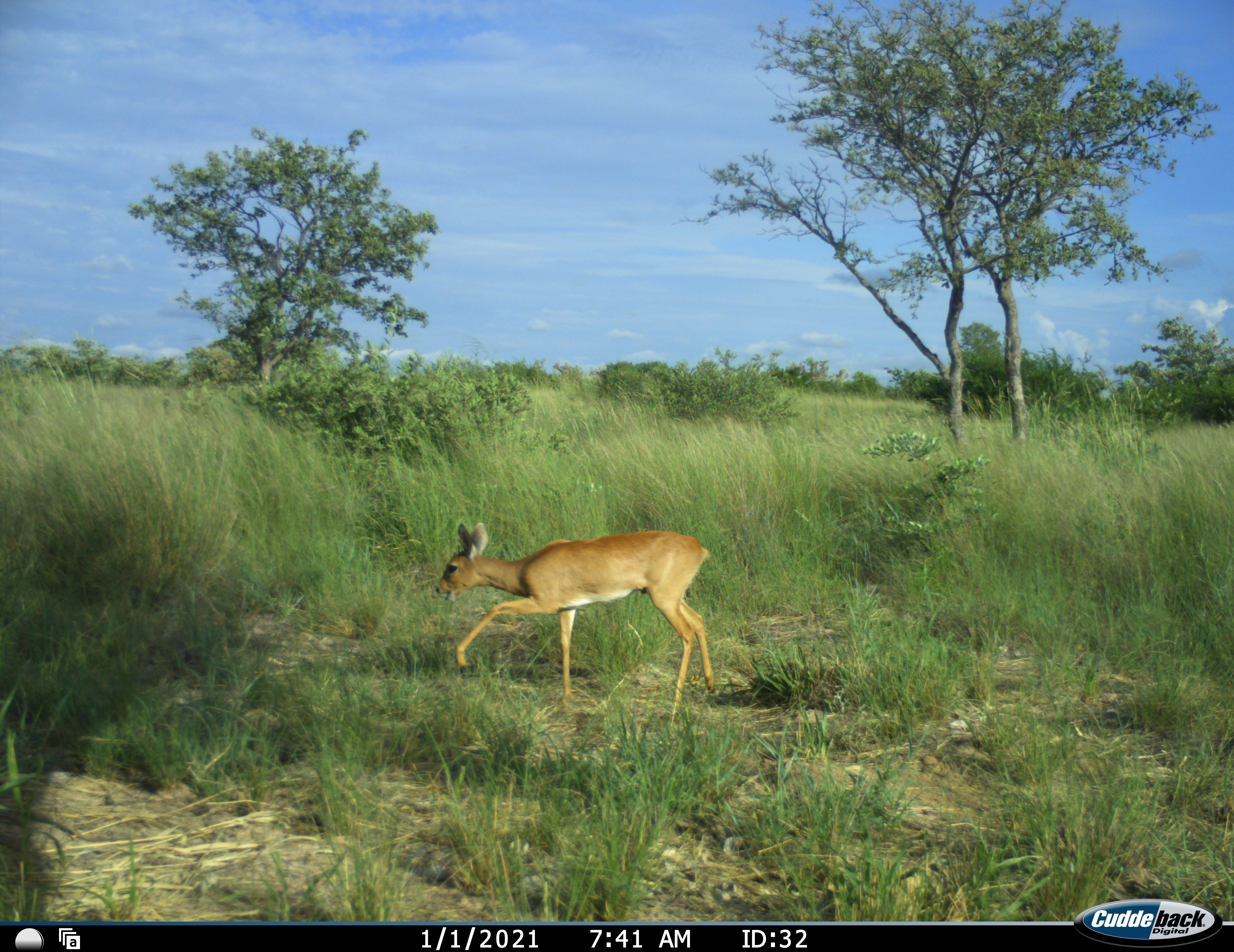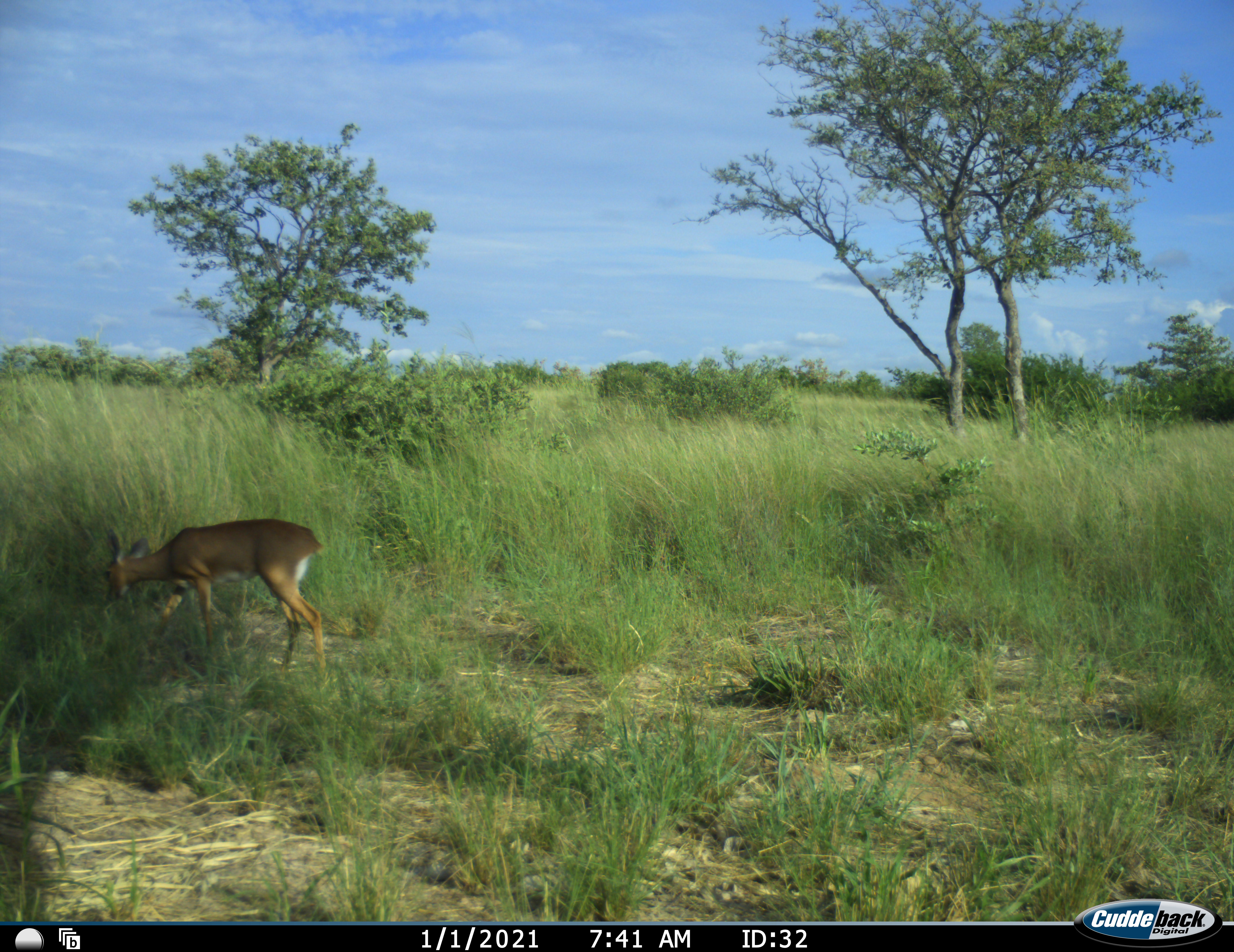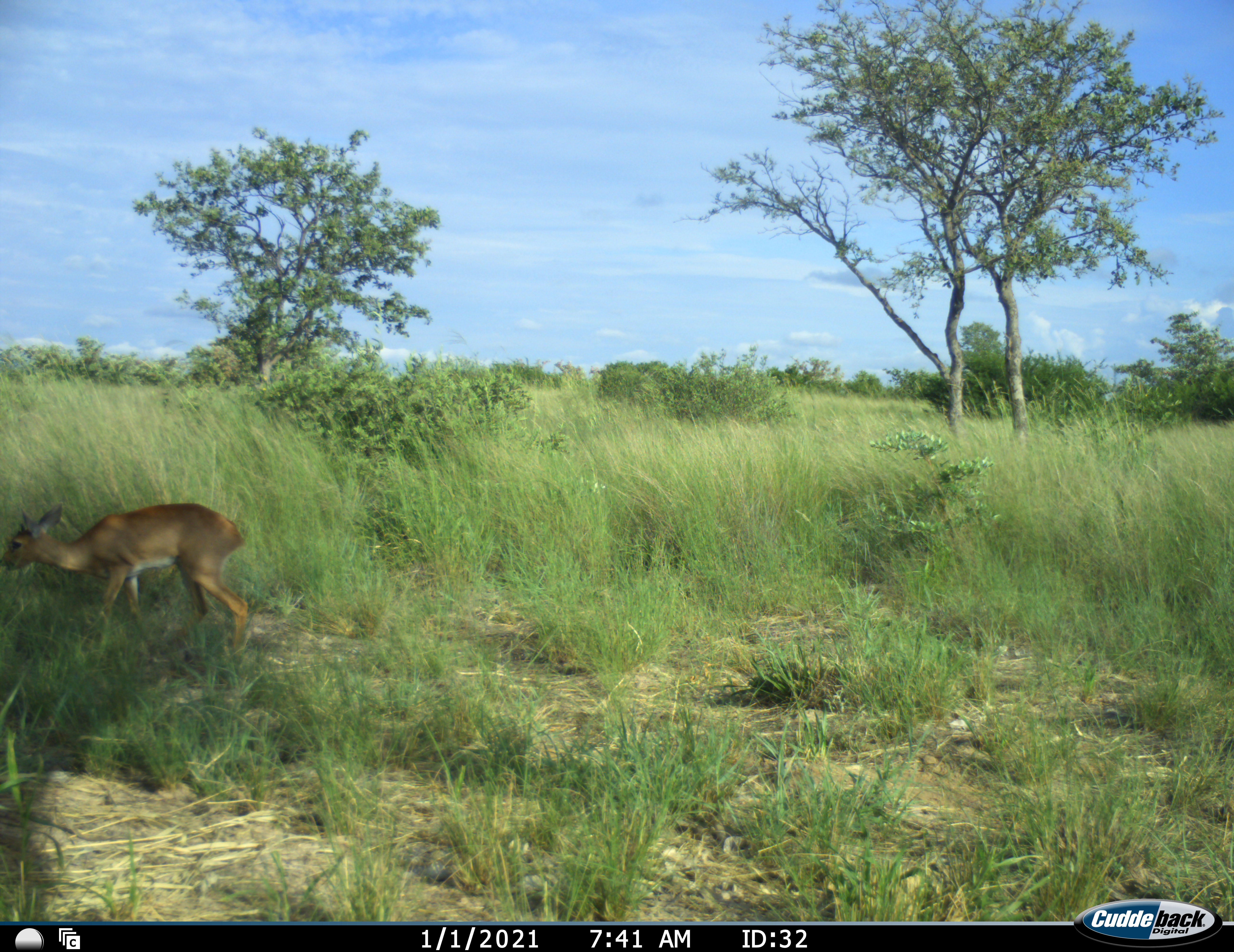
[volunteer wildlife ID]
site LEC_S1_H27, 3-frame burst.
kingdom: Animalia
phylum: Chordata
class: Mammalia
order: Artiodactyla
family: Bovidae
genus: Raphicerus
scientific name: Raphicerus campestris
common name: steenbok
Steenbok (Raphicerus campestris), count 1. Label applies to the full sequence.